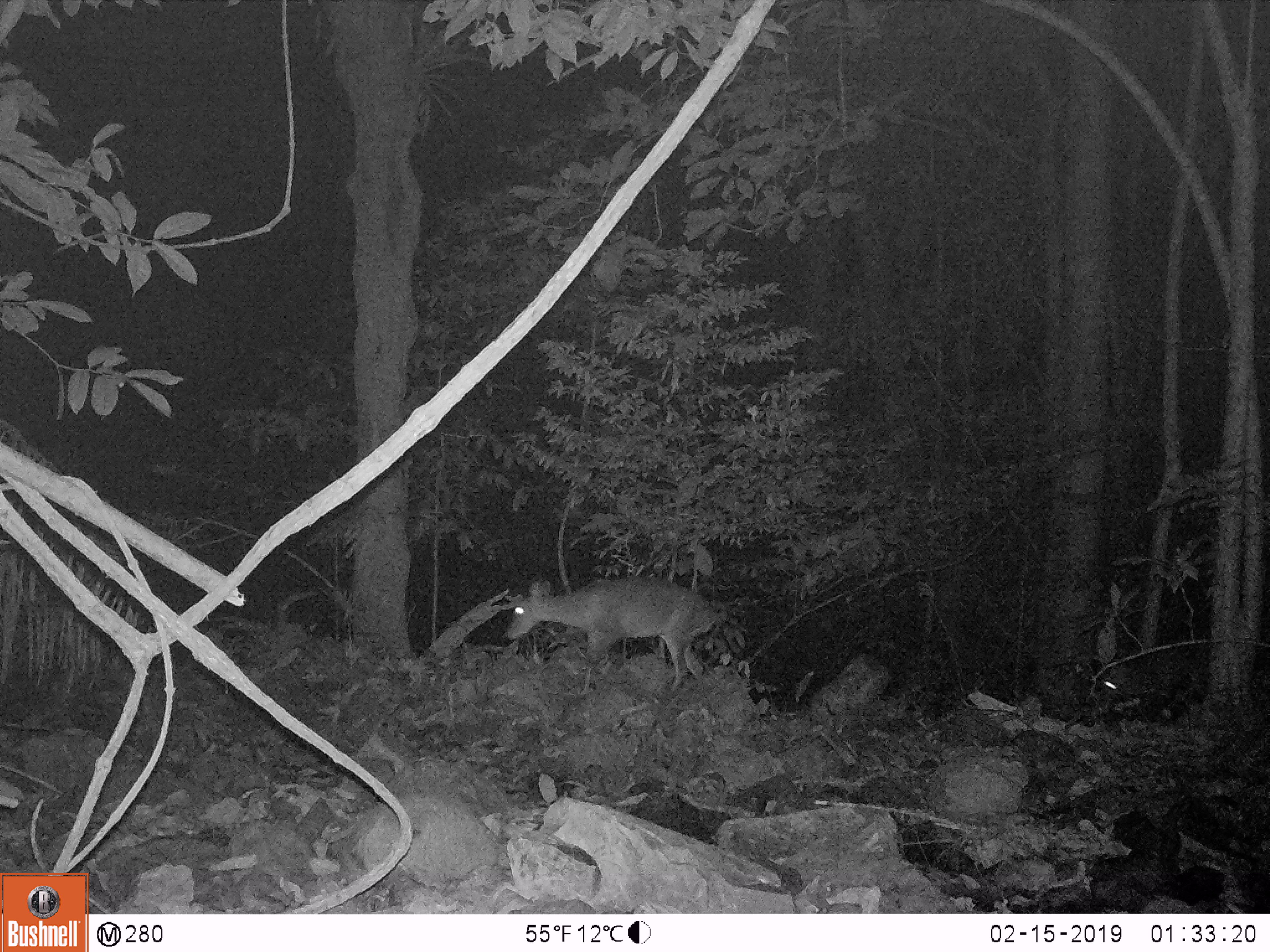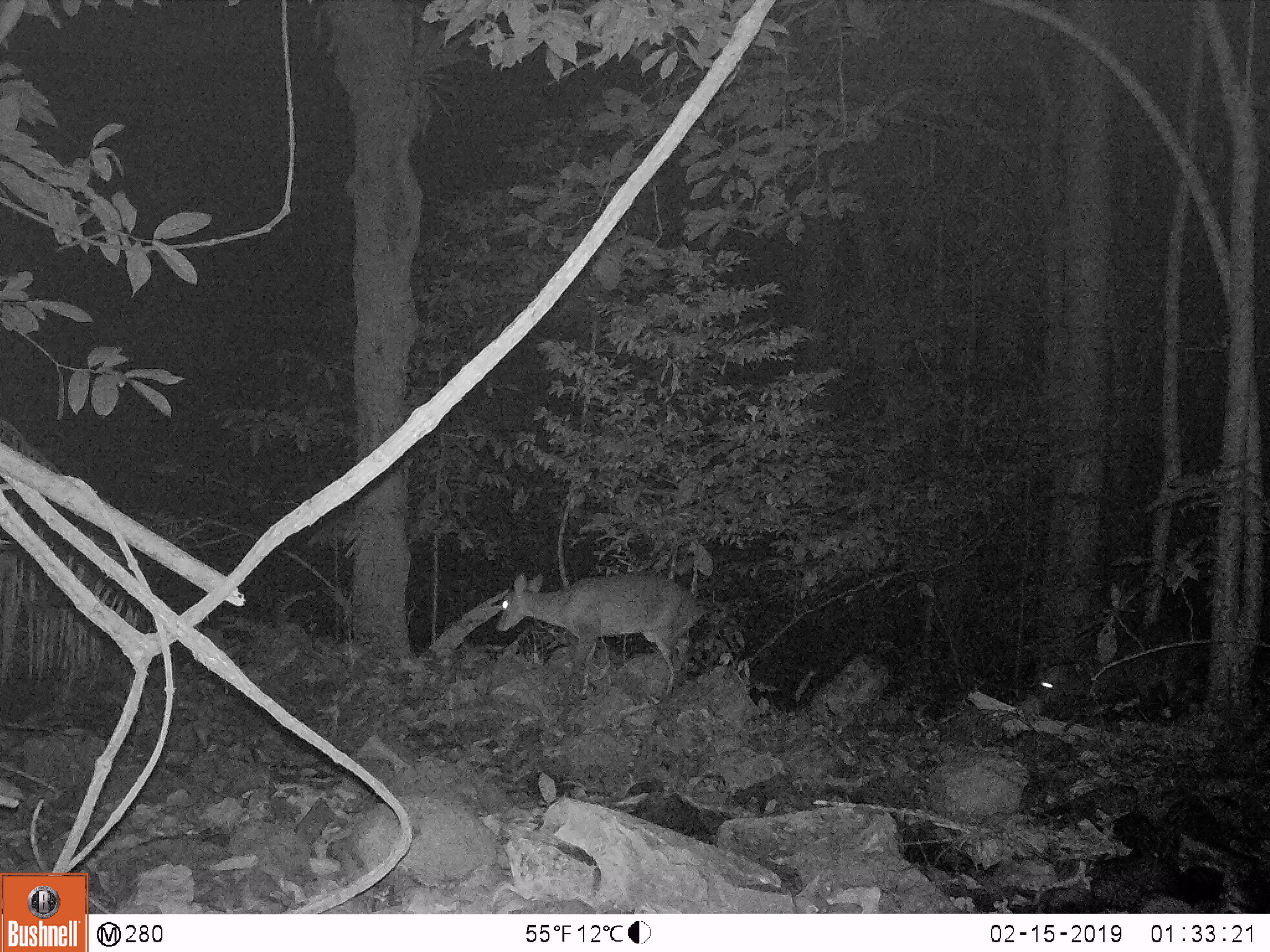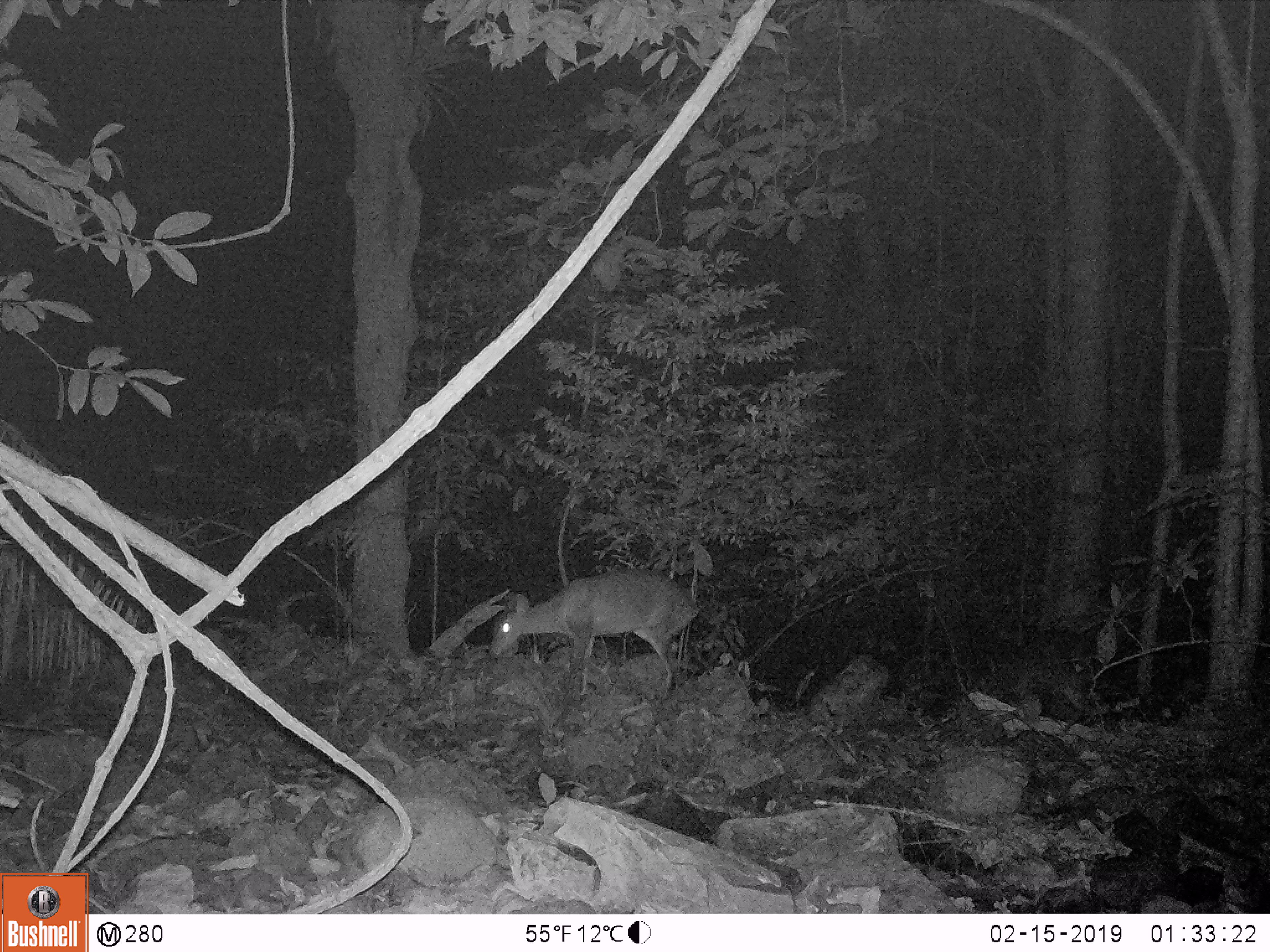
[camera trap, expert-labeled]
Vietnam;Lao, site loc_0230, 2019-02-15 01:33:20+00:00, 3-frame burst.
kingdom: Animalia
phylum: Chordata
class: Mammalia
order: Artiodactyla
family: Cervidae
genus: Muntiacus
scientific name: Muntiacus vuquangensis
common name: large-antlered muntjac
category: large antlered muntjac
Large antlered muntjac (large-antlered muntjac) (Muntiacus vuquangensis). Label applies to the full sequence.